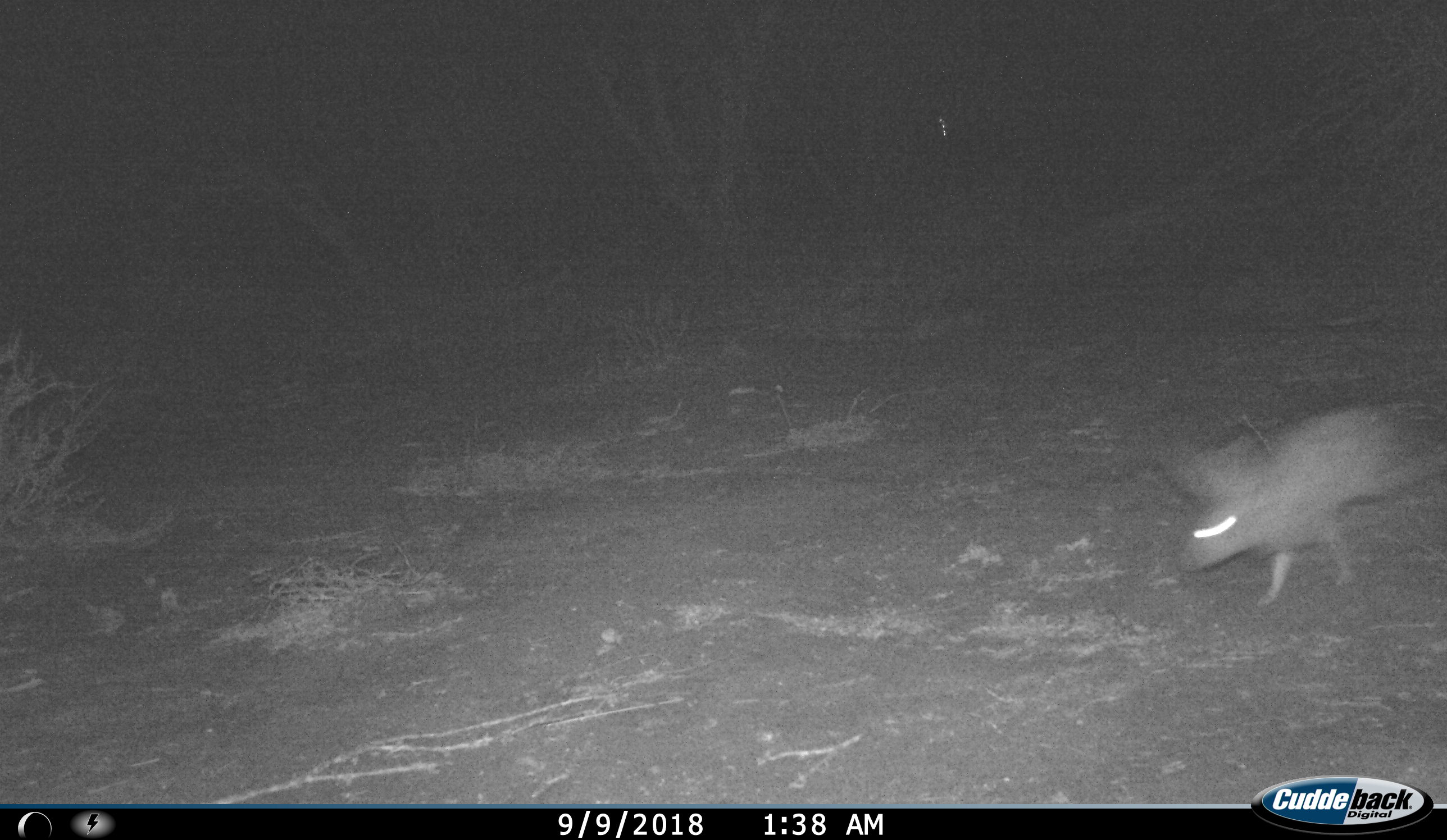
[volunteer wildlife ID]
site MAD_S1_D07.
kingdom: Animalia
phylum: Chordata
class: Mammalia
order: Lagomorpha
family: Leporidae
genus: Lepus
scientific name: Lepus capensis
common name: cape hare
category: harecape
Harecape (cape hare) (Lepus capensis), count 1. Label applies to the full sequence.